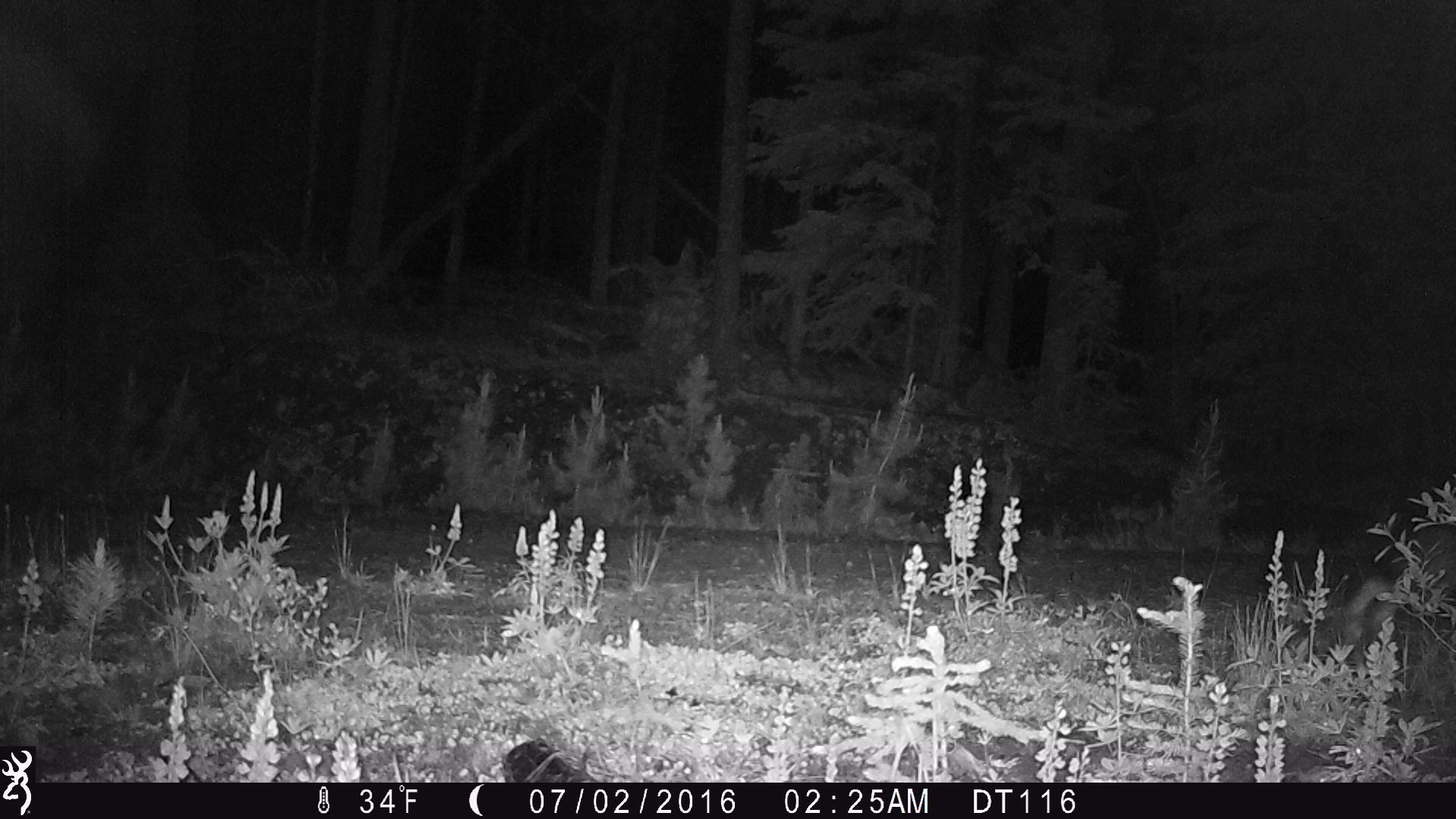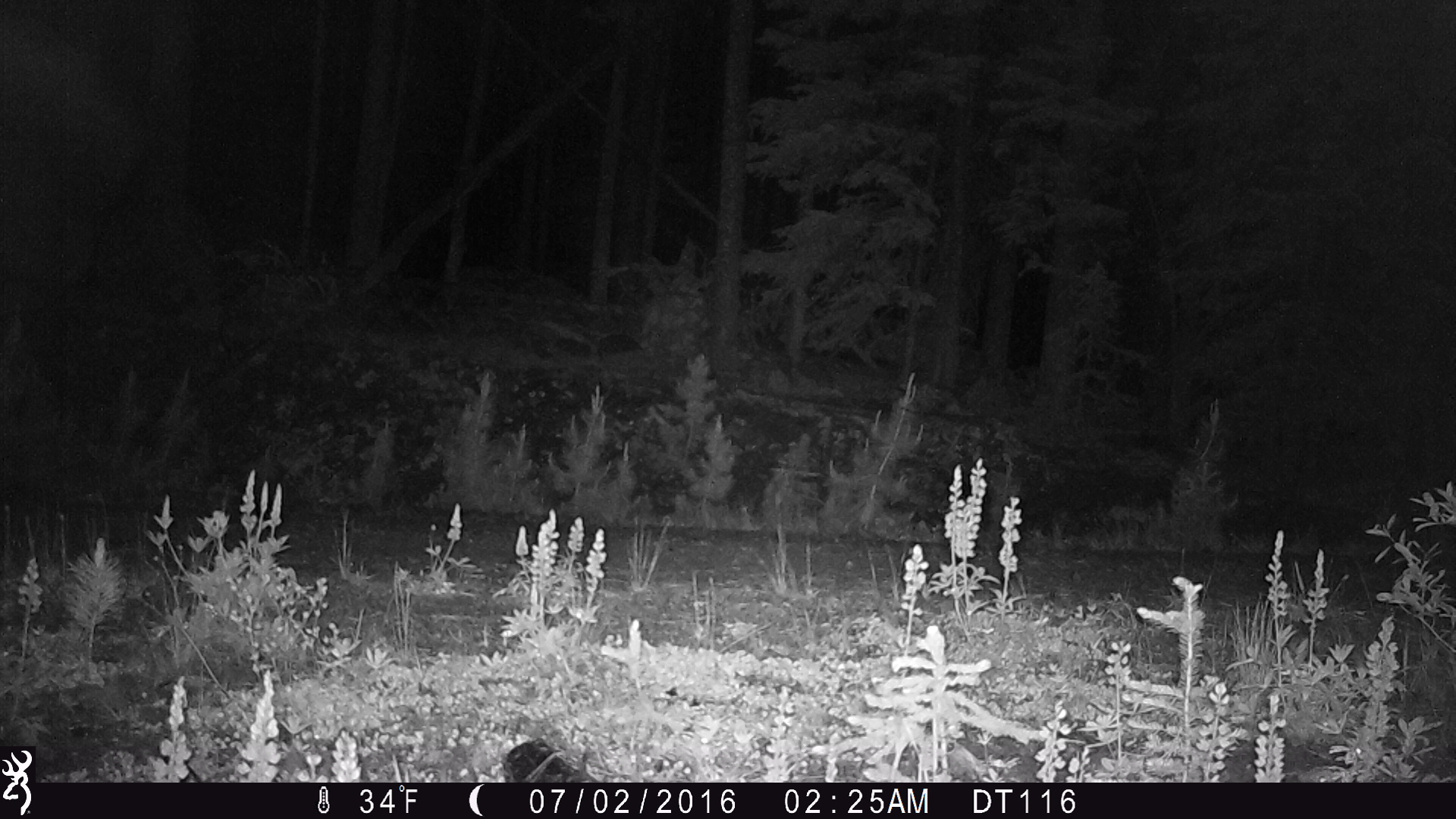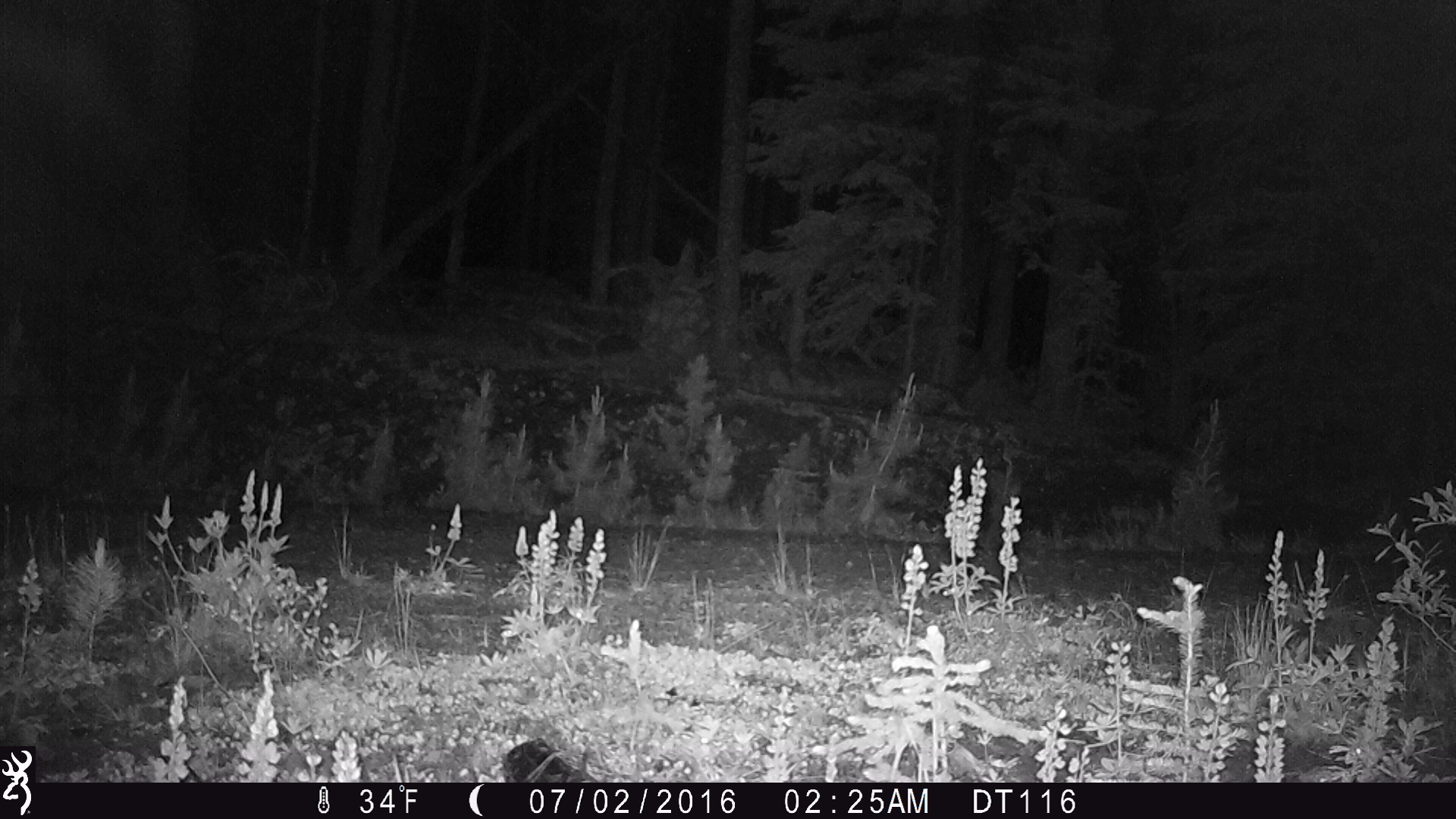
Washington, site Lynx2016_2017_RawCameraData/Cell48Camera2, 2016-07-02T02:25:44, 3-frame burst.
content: unidentified animal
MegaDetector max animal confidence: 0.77